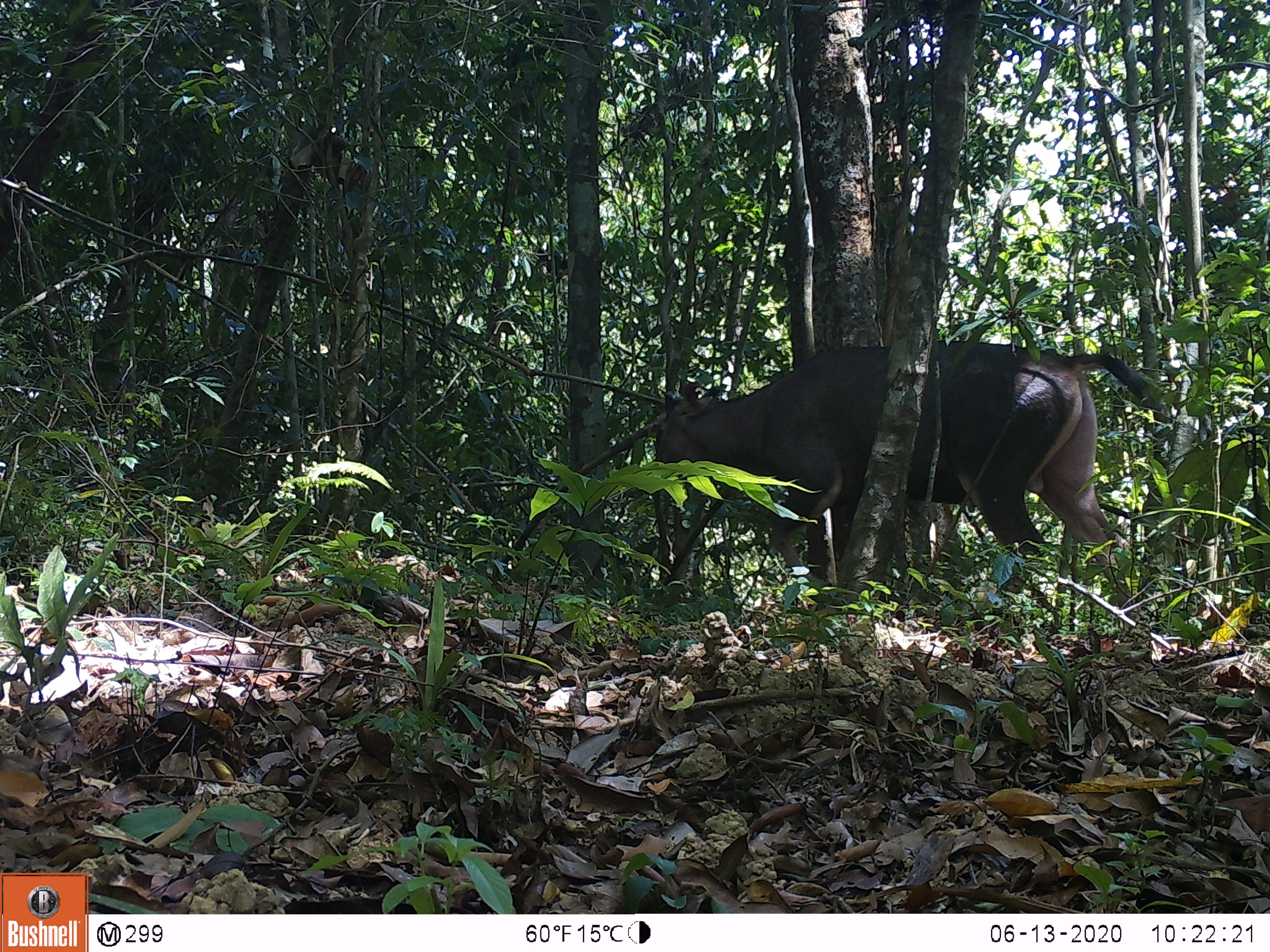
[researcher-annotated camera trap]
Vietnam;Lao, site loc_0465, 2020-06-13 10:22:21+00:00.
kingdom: Animalia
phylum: Chordata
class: Mammalia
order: Artiodactyla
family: Cervidae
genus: Rusa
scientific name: Rusa unicolor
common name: sambar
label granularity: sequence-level